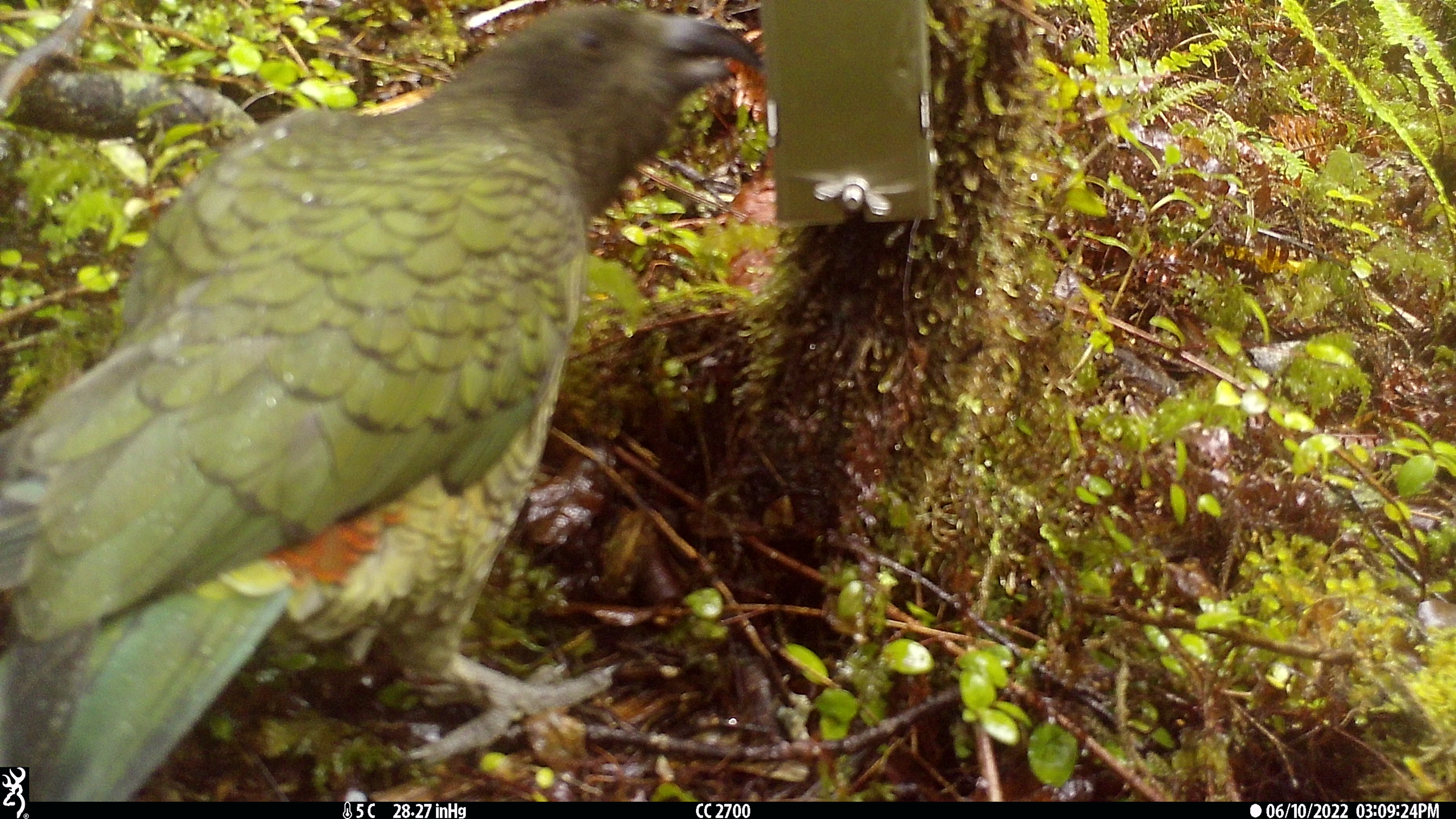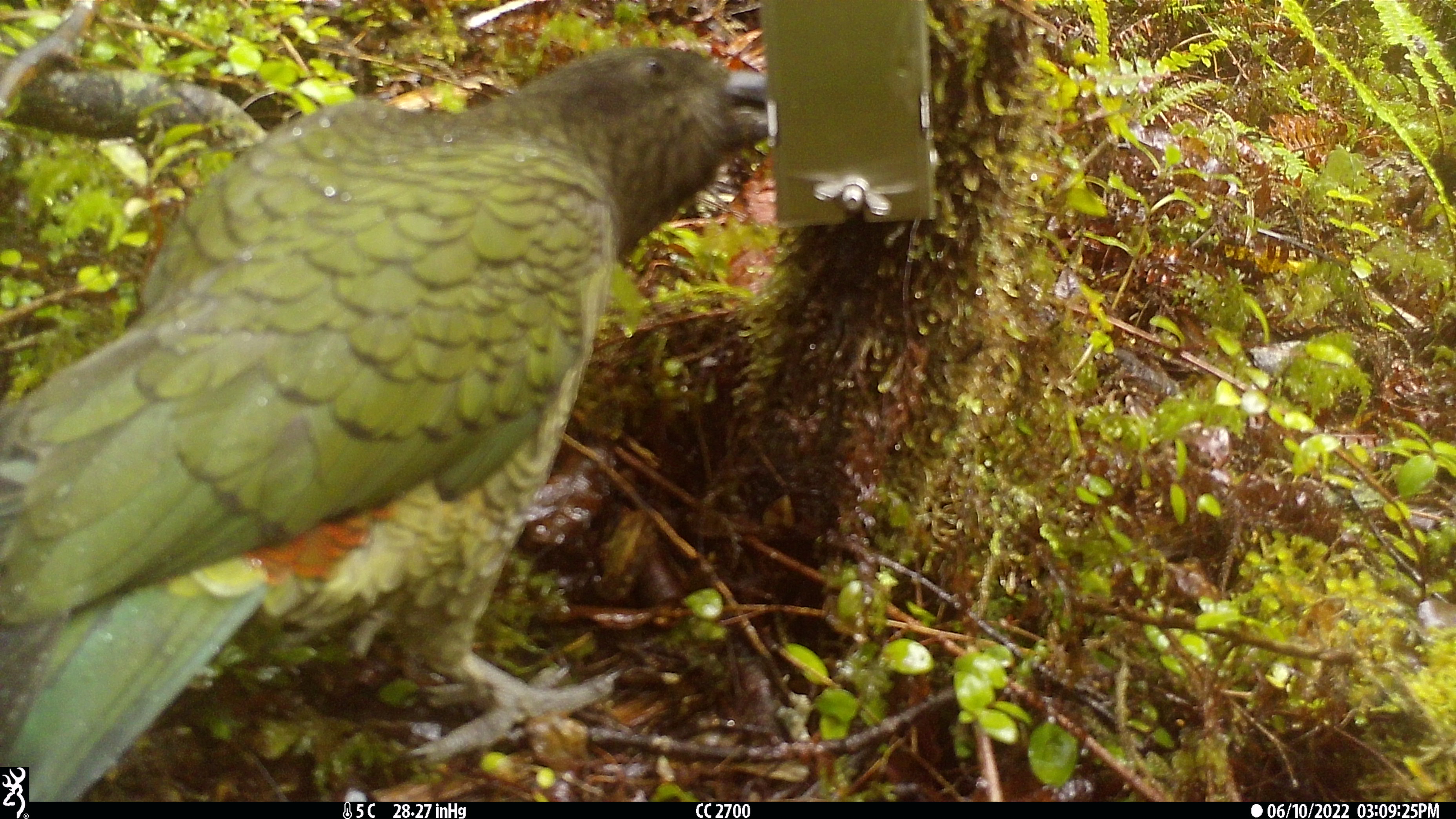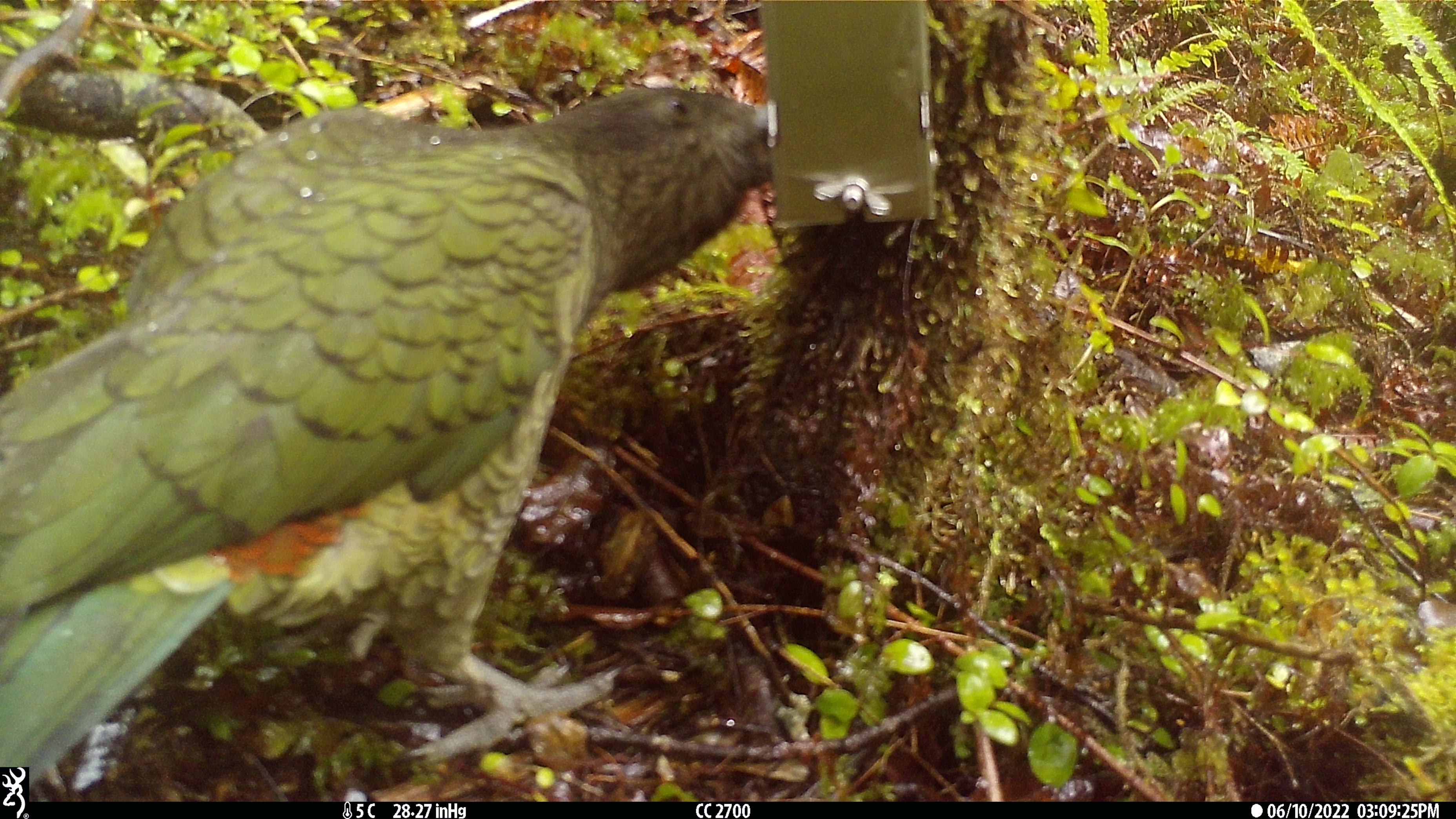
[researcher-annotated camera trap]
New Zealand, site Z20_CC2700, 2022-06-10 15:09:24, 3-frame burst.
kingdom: Animalia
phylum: Chordata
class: Aves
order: Psittaciformes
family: Strigopidae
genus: Nestor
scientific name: Nestor notabilis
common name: kea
Kea (Nestor notabilis).